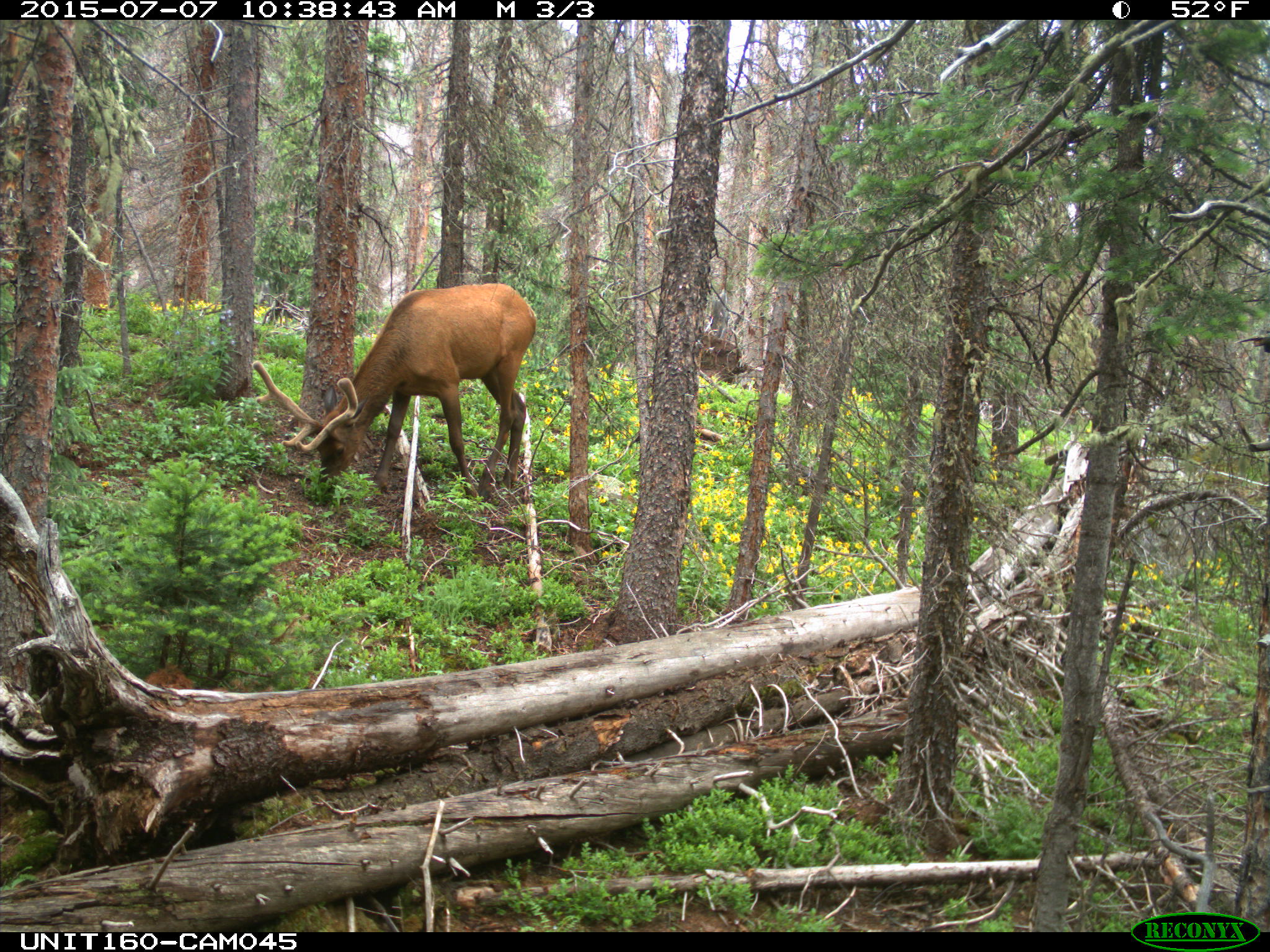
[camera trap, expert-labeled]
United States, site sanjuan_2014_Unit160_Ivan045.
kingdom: Animalia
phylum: Chordata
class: Mammalia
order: Artiodactyla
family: Cervidae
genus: Cervus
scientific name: Cervus elaphus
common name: red deer